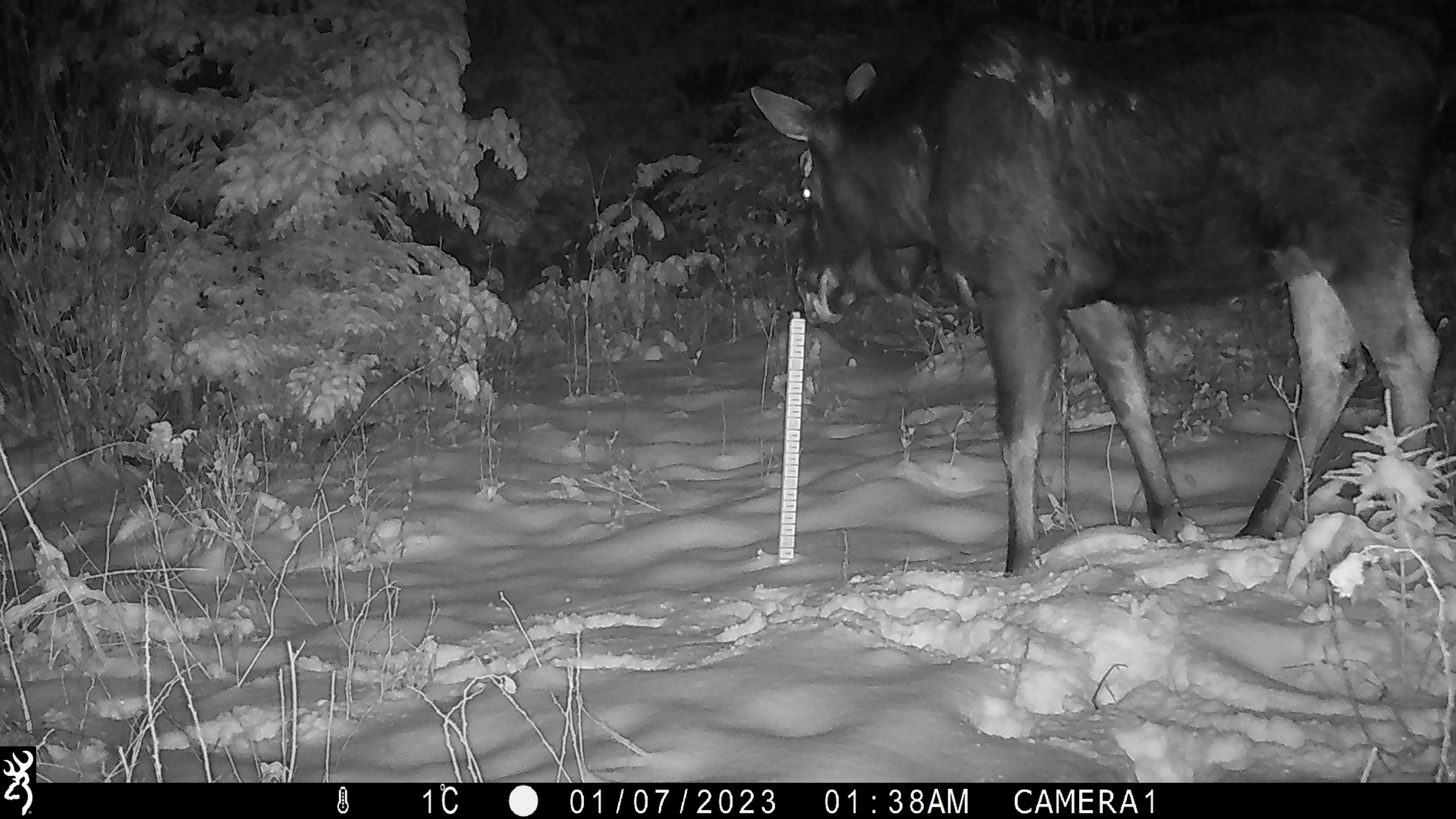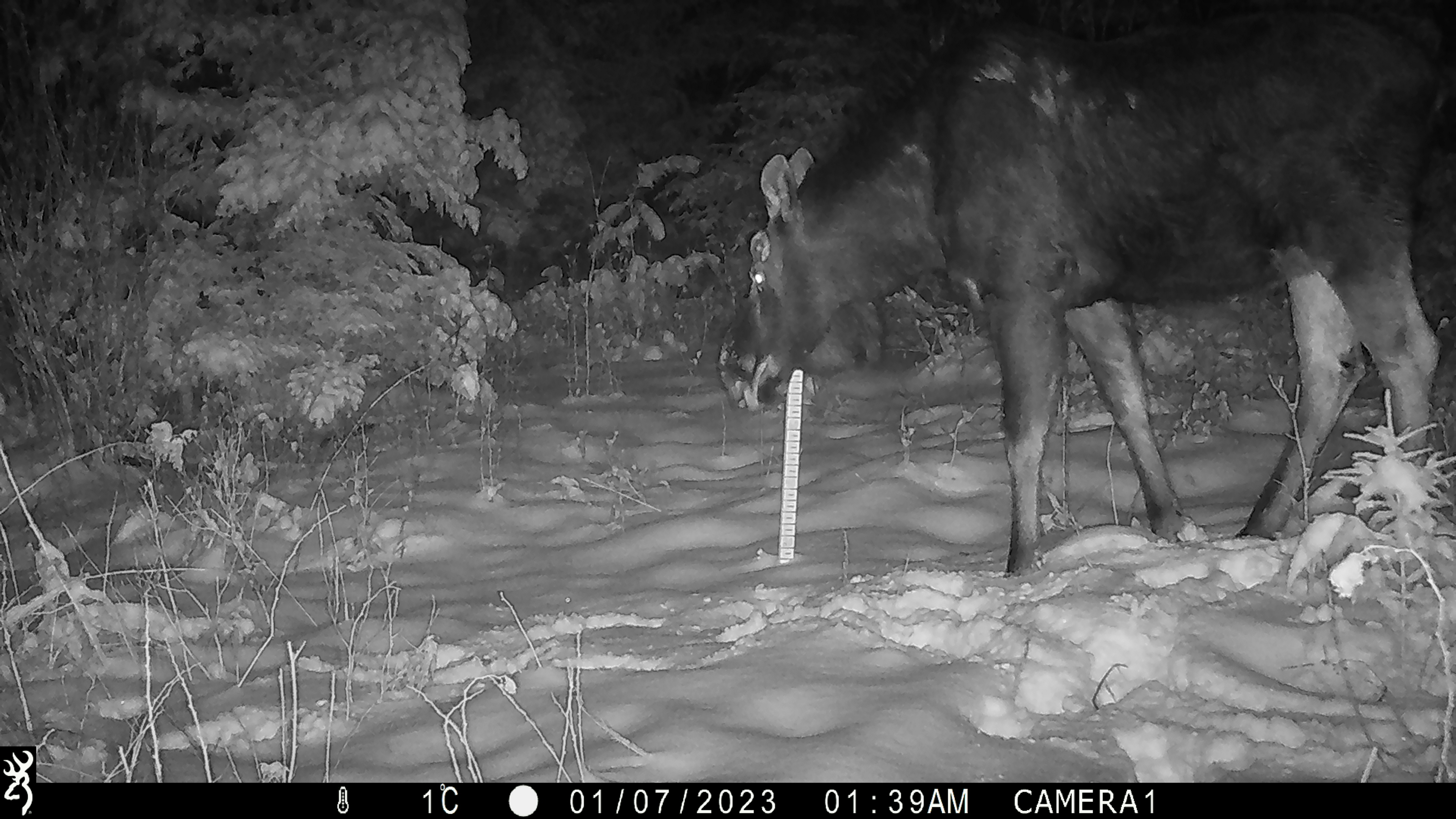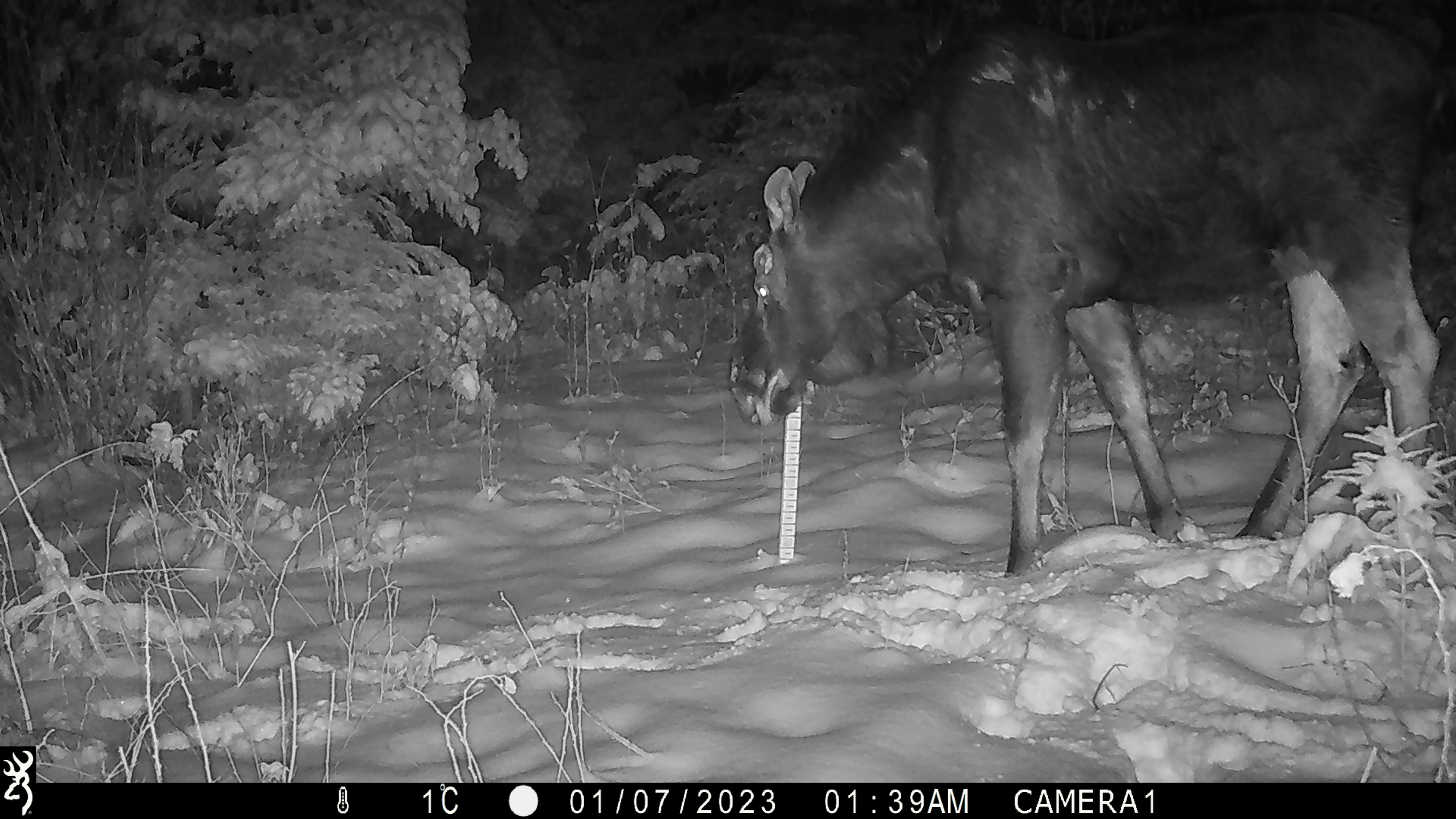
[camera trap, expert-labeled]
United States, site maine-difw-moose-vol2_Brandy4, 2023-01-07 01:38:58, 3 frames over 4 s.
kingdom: Animalia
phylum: Chordata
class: Mammalia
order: Artiodactyla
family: Cervidae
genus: Alces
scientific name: Alces alces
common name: moose